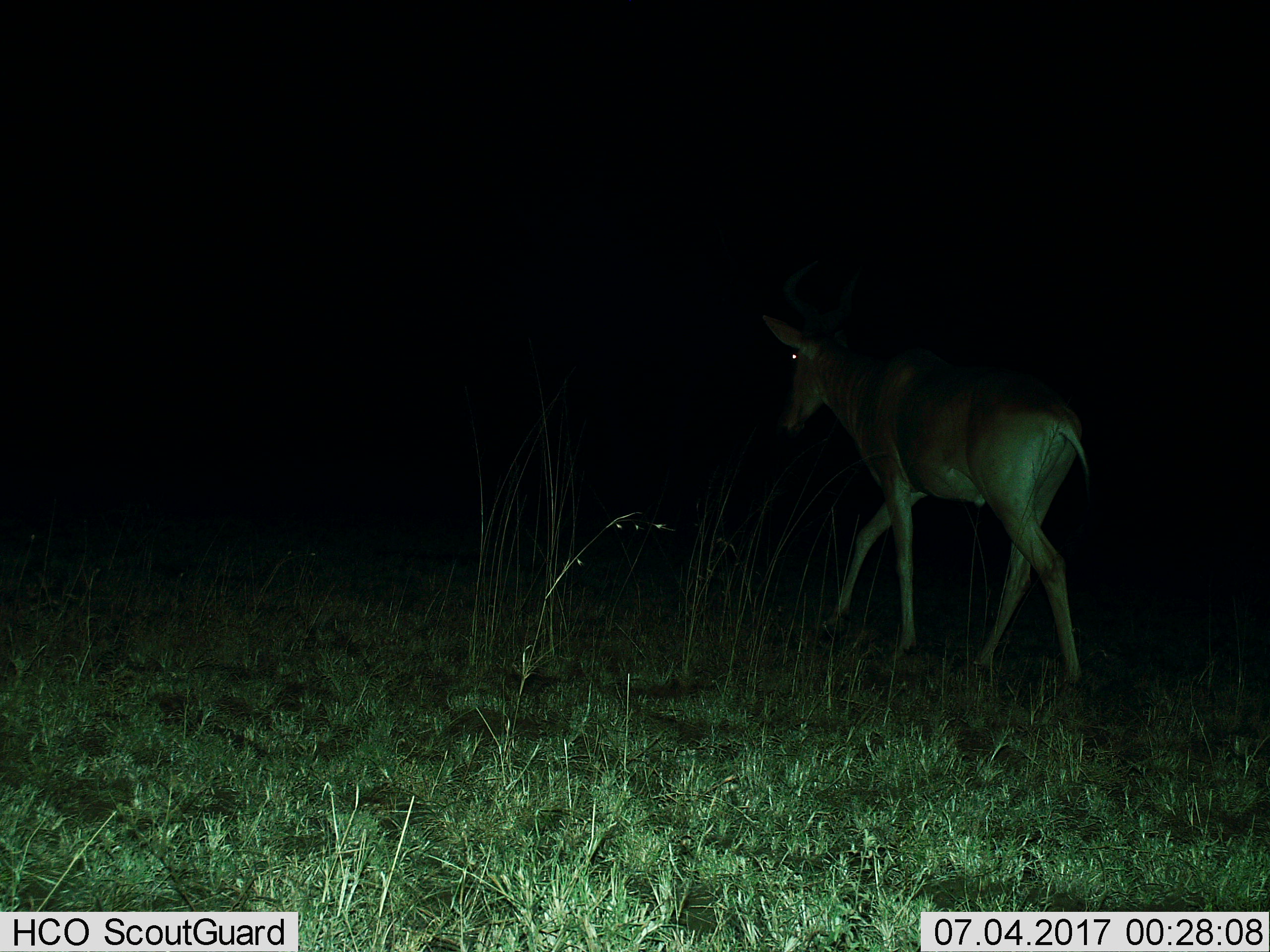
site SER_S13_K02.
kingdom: Animalia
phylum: Chordata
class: Mammalia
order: Artiodactyla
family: Bovidae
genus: Alcelaphus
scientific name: Alcelaphus buselaphus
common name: hartebeest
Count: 1.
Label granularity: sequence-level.